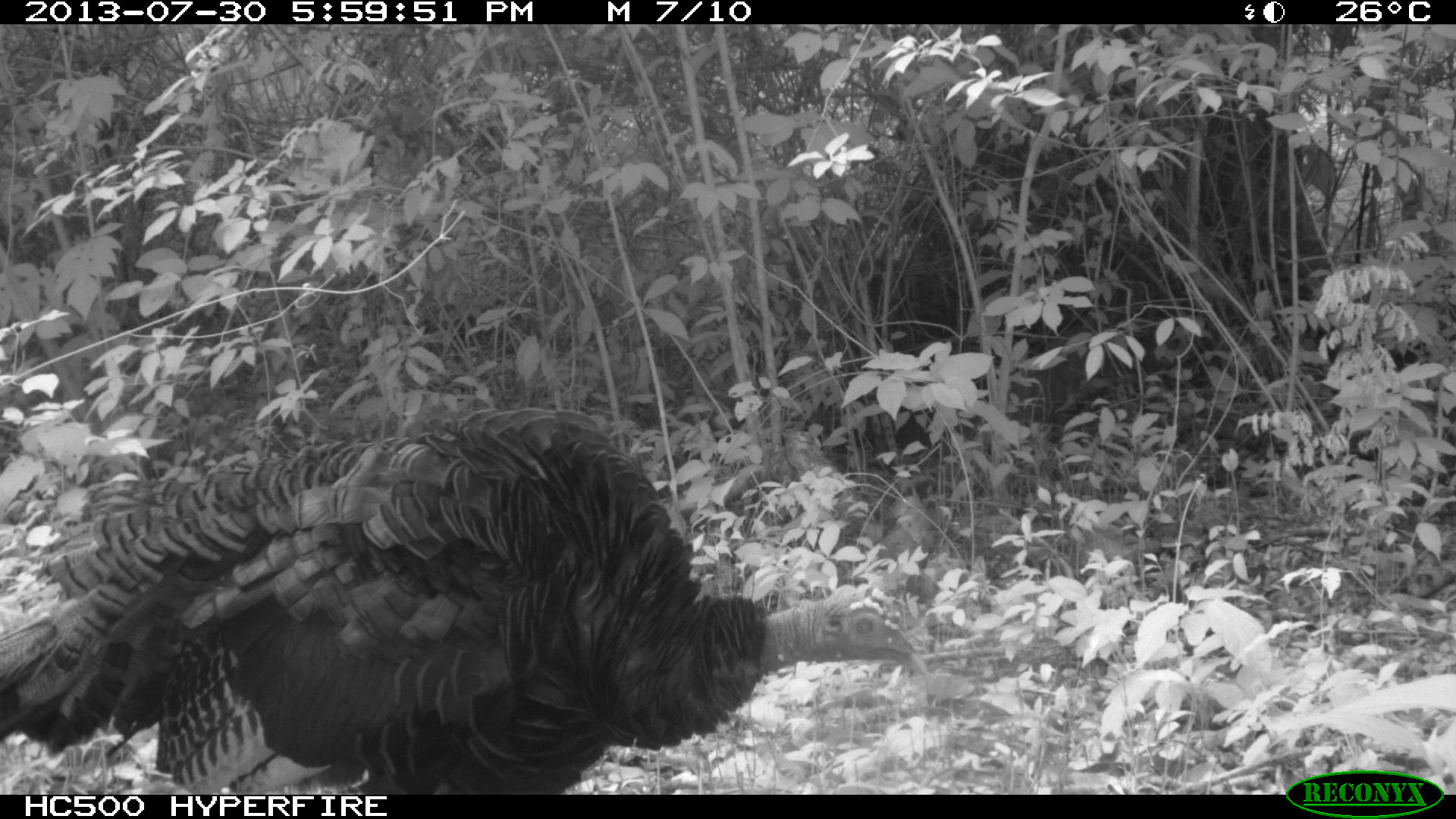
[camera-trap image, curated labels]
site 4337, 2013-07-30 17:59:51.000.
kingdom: Animalia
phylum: Chordata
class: Aves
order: Galliformes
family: Phasianidae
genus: Meleagris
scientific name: Meleagris ocellata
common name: ocellated turkey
Meleagris ocellata (ocellated turkey), count 1.